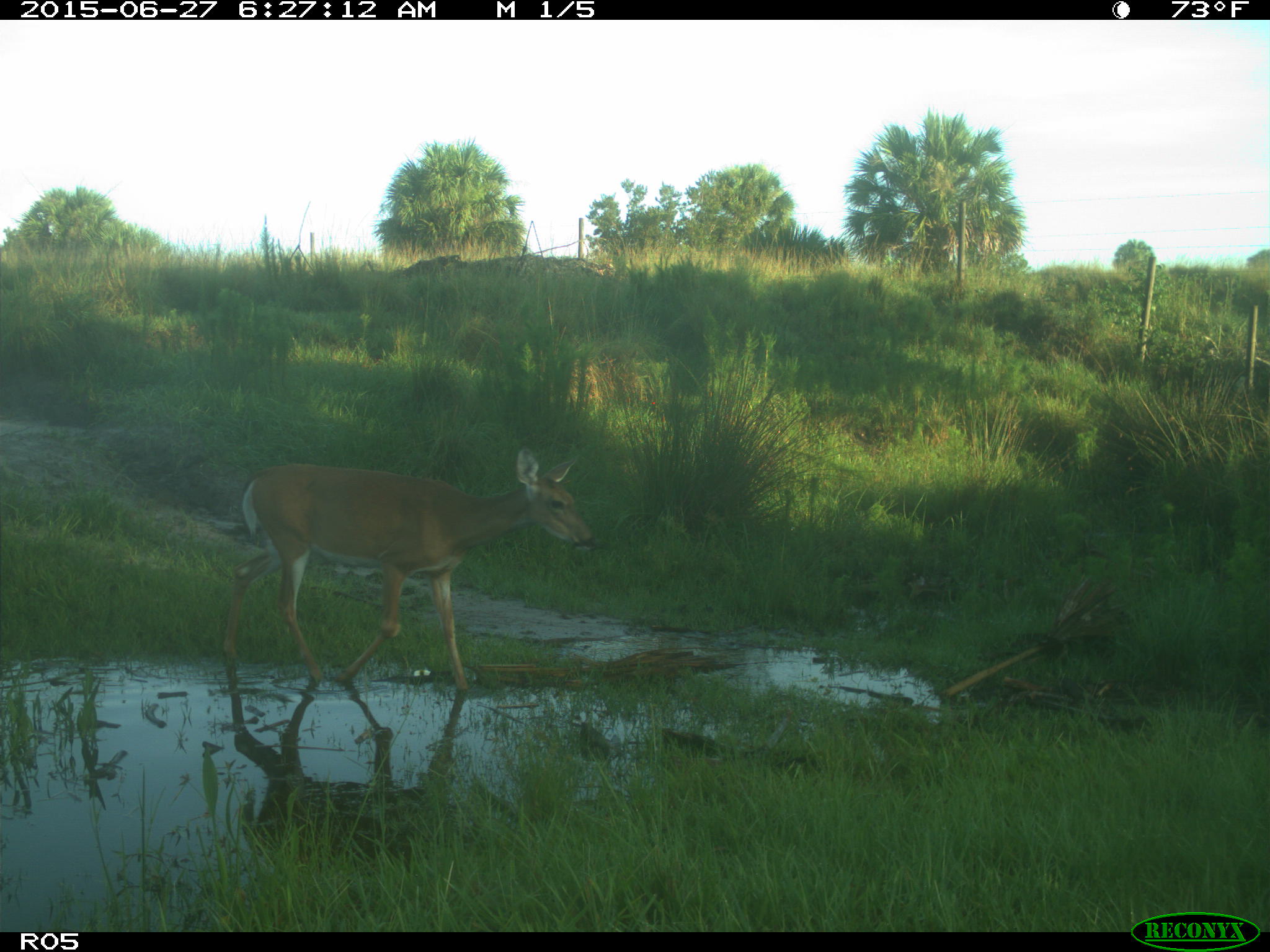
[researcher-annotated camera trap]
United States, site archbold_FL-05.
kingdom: Animalia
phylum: Chordata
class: Mammalia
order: Artiodactyla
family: Cervidae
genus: Odocoileus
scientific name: Odocoileus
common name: deer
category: unidentified deer